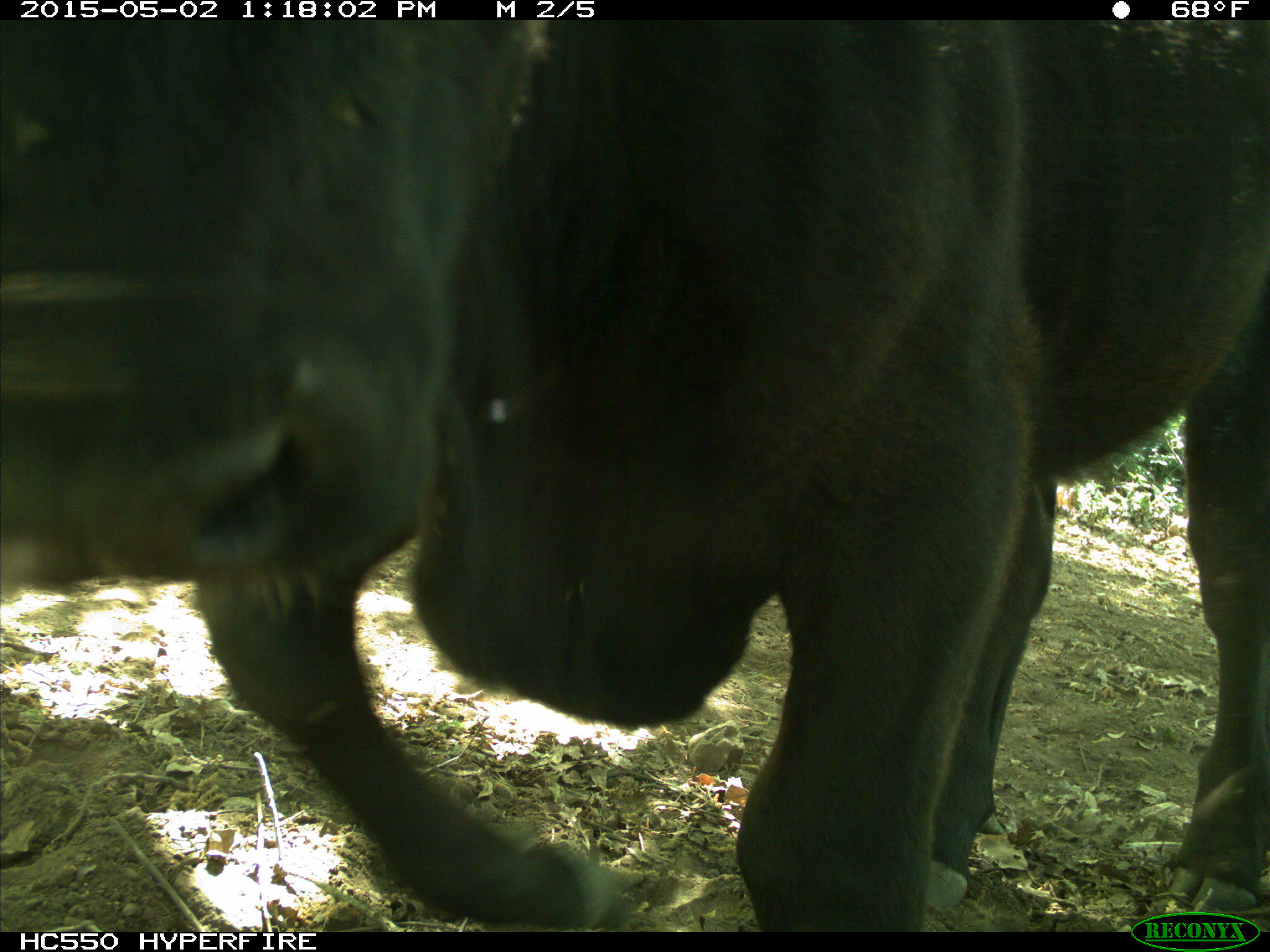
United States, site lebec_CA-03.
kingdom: Animalia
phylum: Chordata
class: Mammalia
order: Artiodactyla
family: Bovidae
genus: Bos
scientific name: Bos taurus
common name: domestic cow